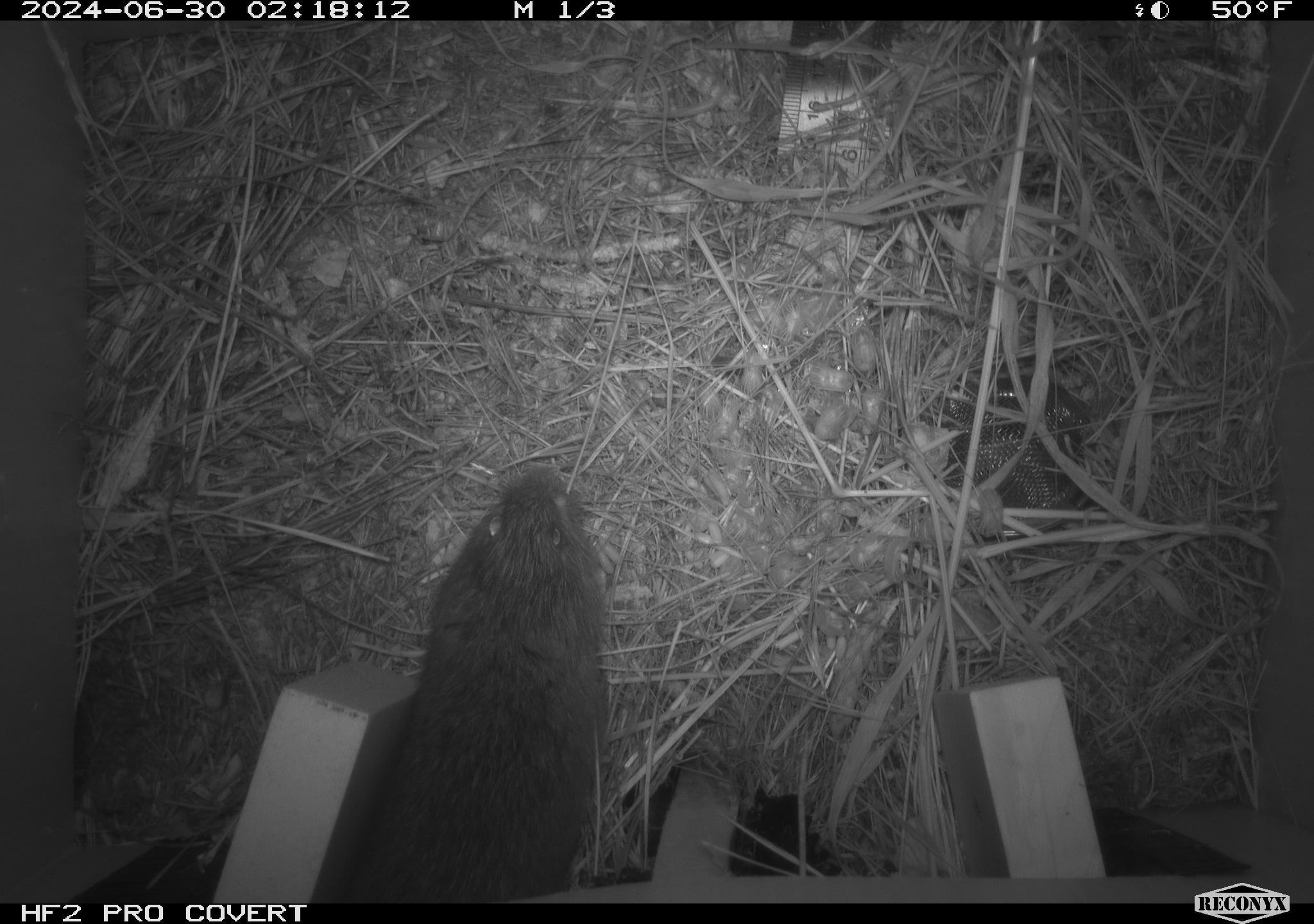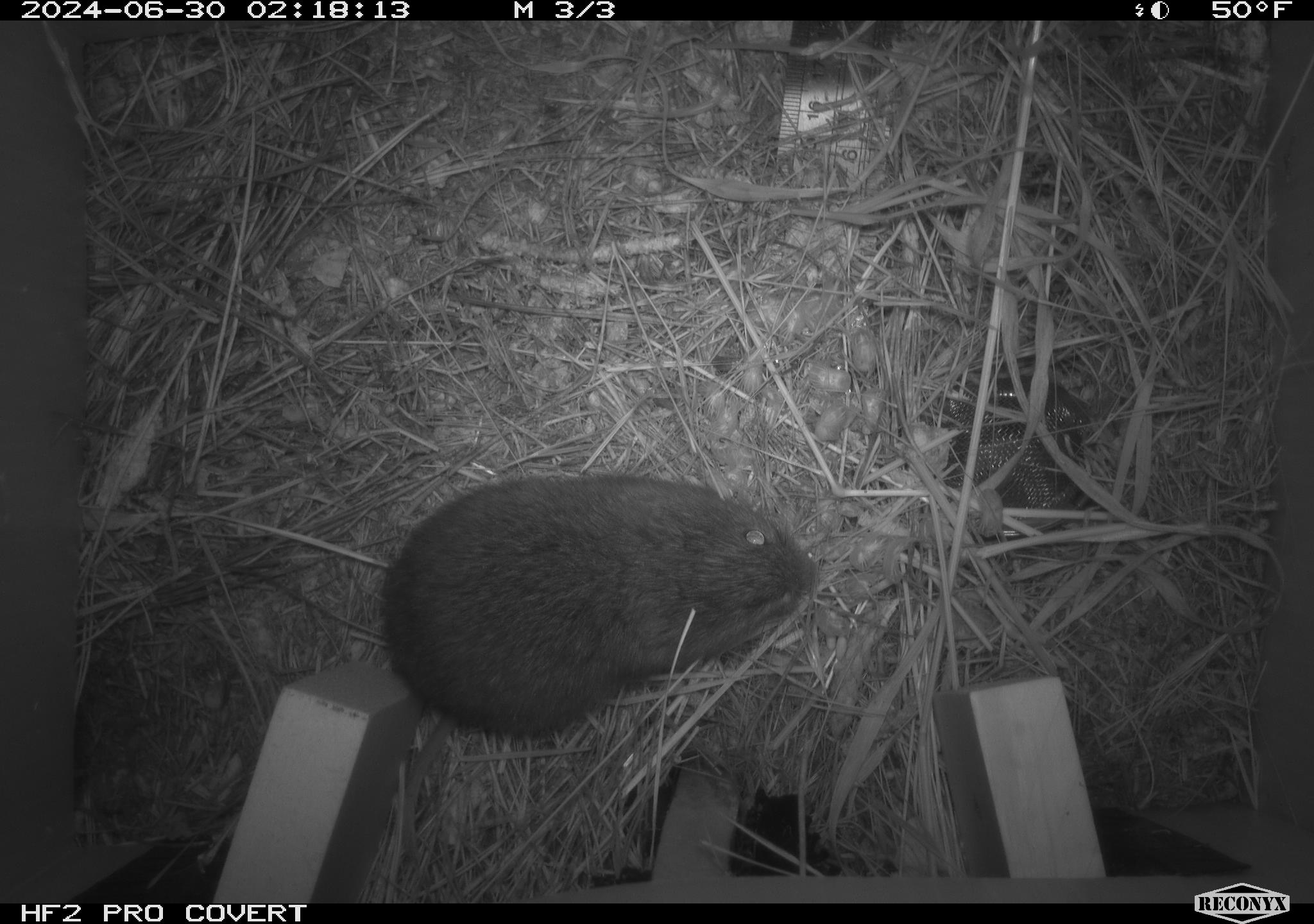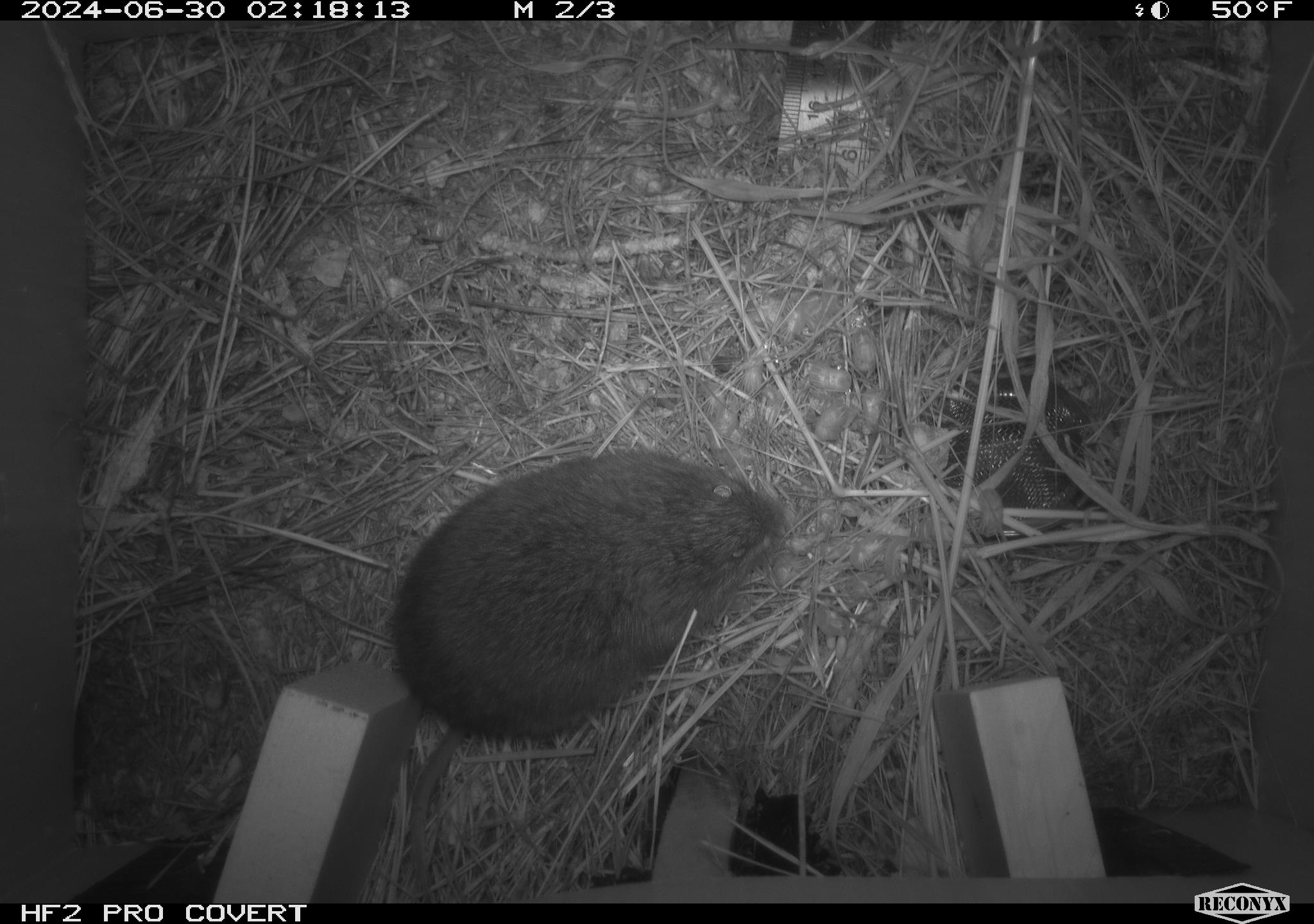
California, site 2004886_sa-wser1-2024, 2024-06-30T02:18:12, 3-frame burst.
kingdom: Animalia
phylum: Chordata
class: Mammalia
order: Rodentia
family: Cricetidae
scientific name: Arvicolinae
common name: voles, lemmings, and muskrats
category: arvicolinae subfamily